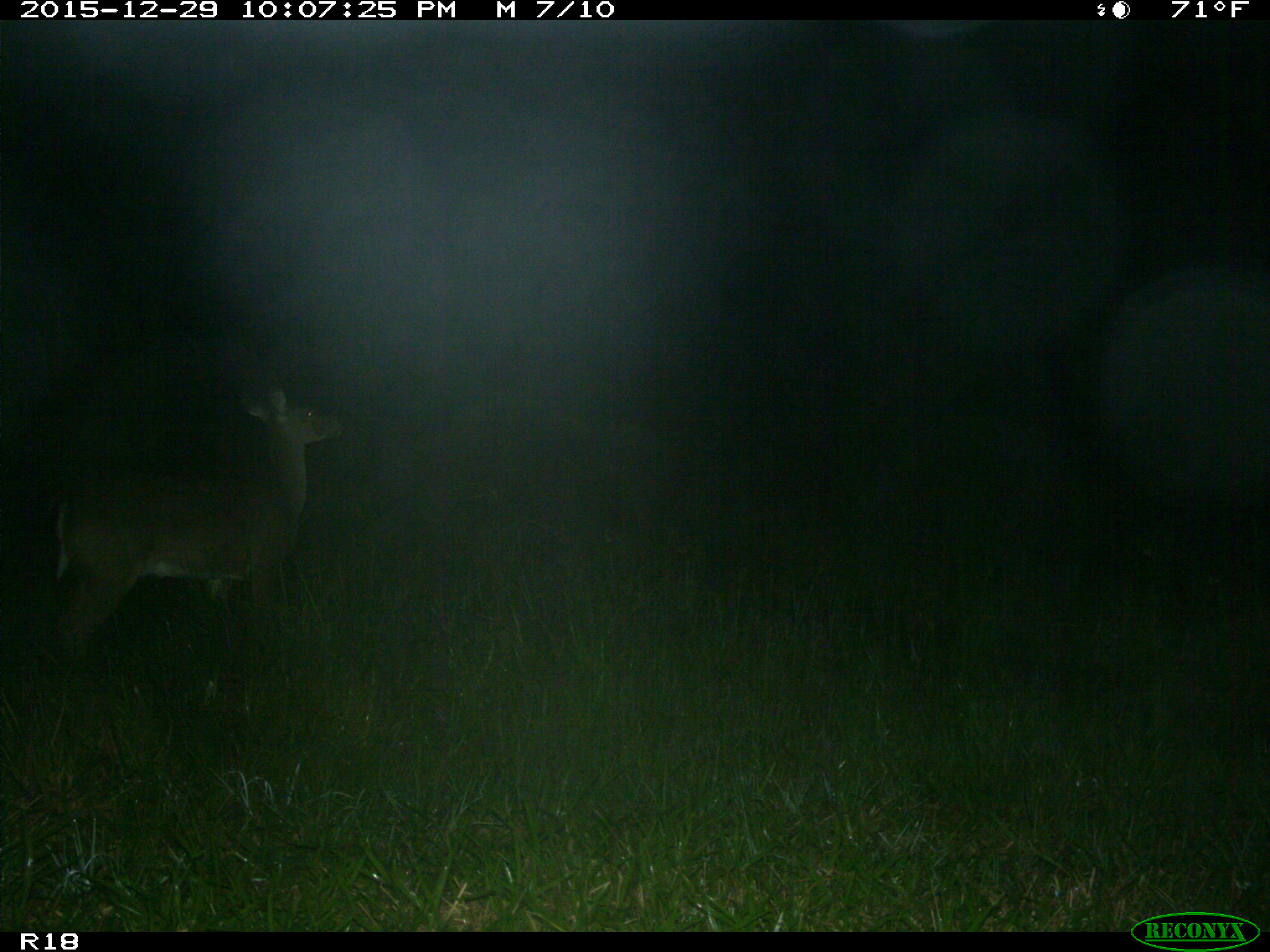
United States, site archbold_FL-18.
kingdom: Animalia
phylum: Chordata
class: Mammalia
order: Artiodactyla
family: Cervidae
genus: Odocoileus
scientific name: Odocoileus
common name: deer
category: unidentified deer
Unidentified deer (deer) (Odocoileus).